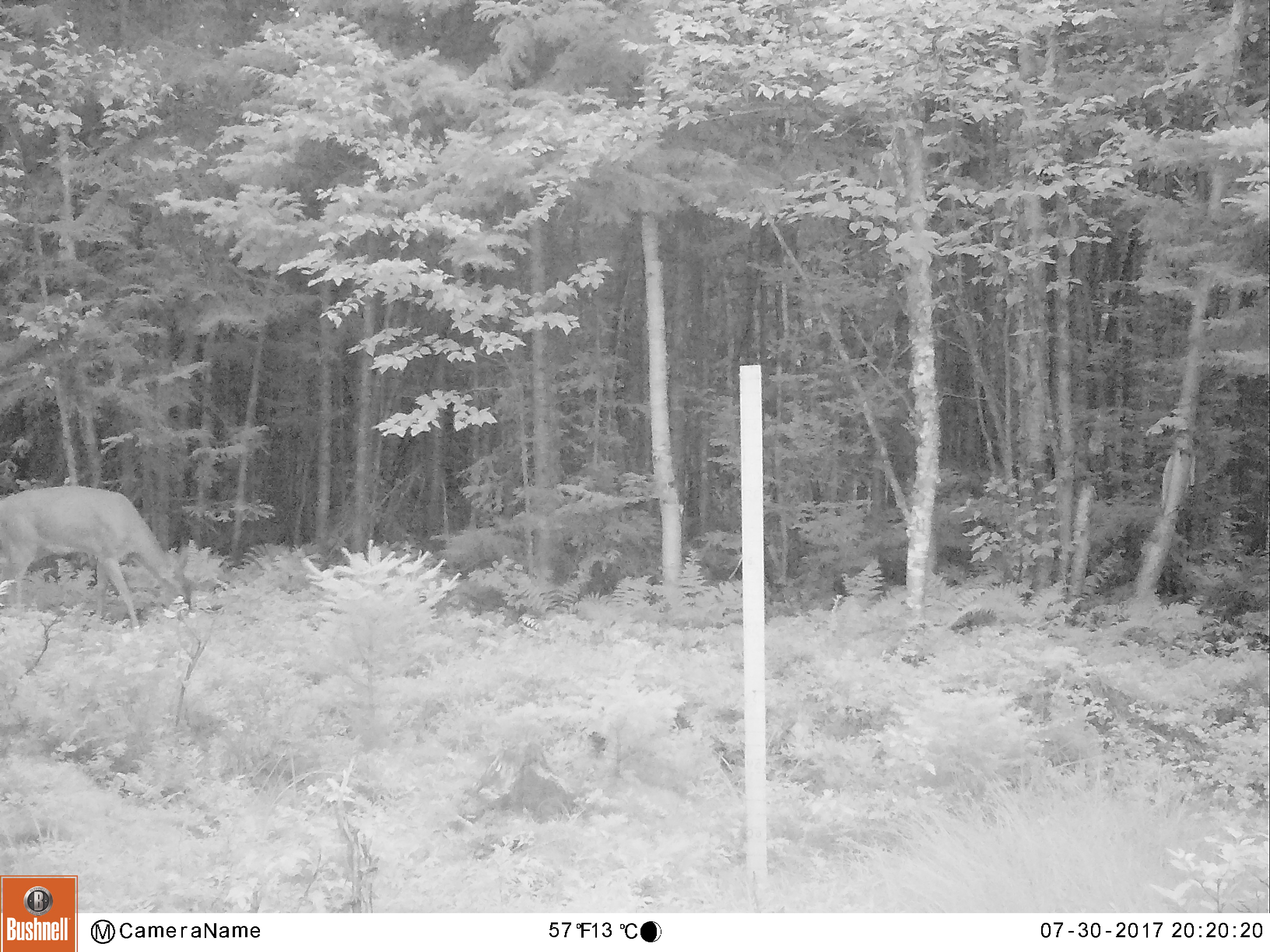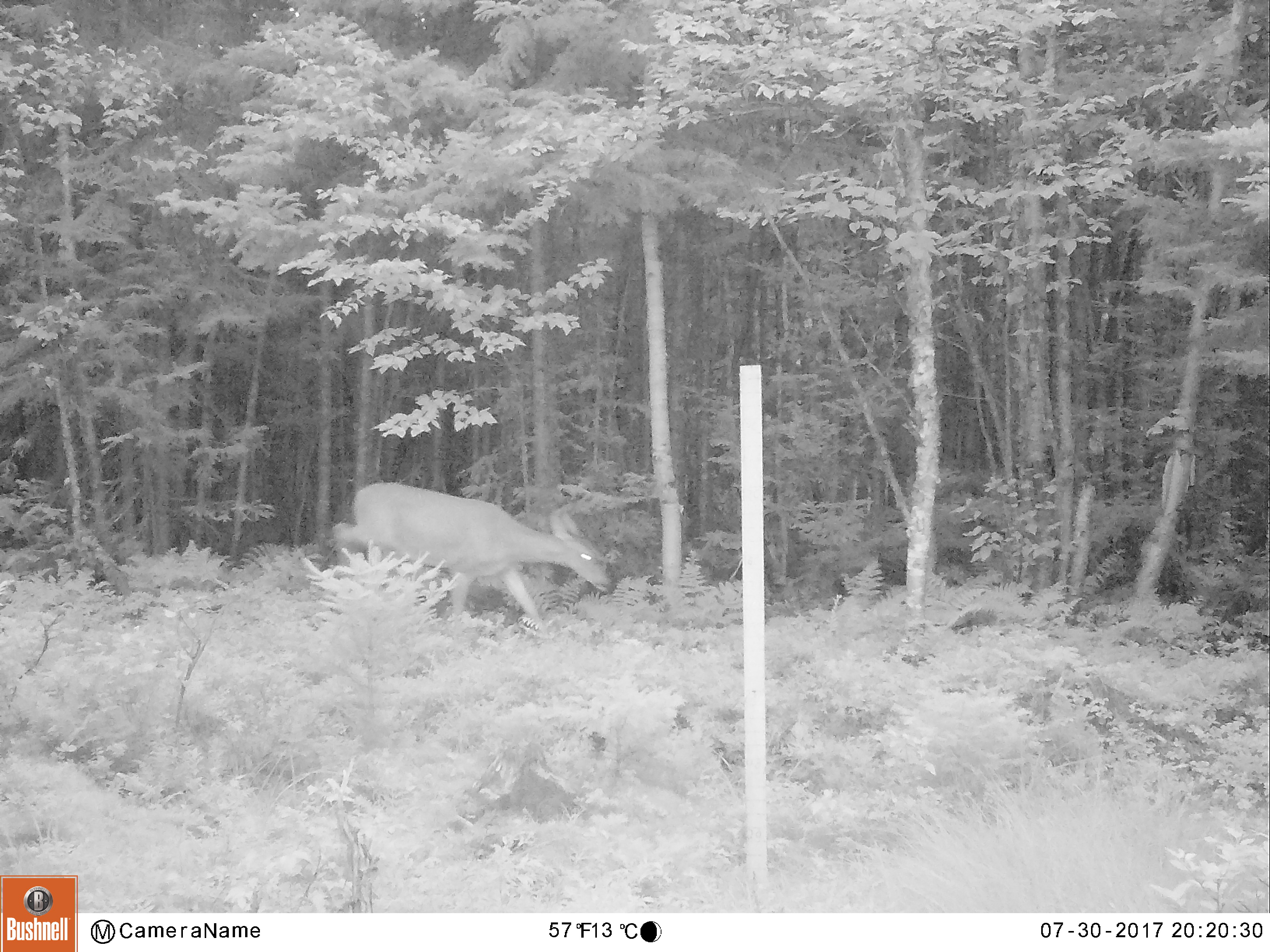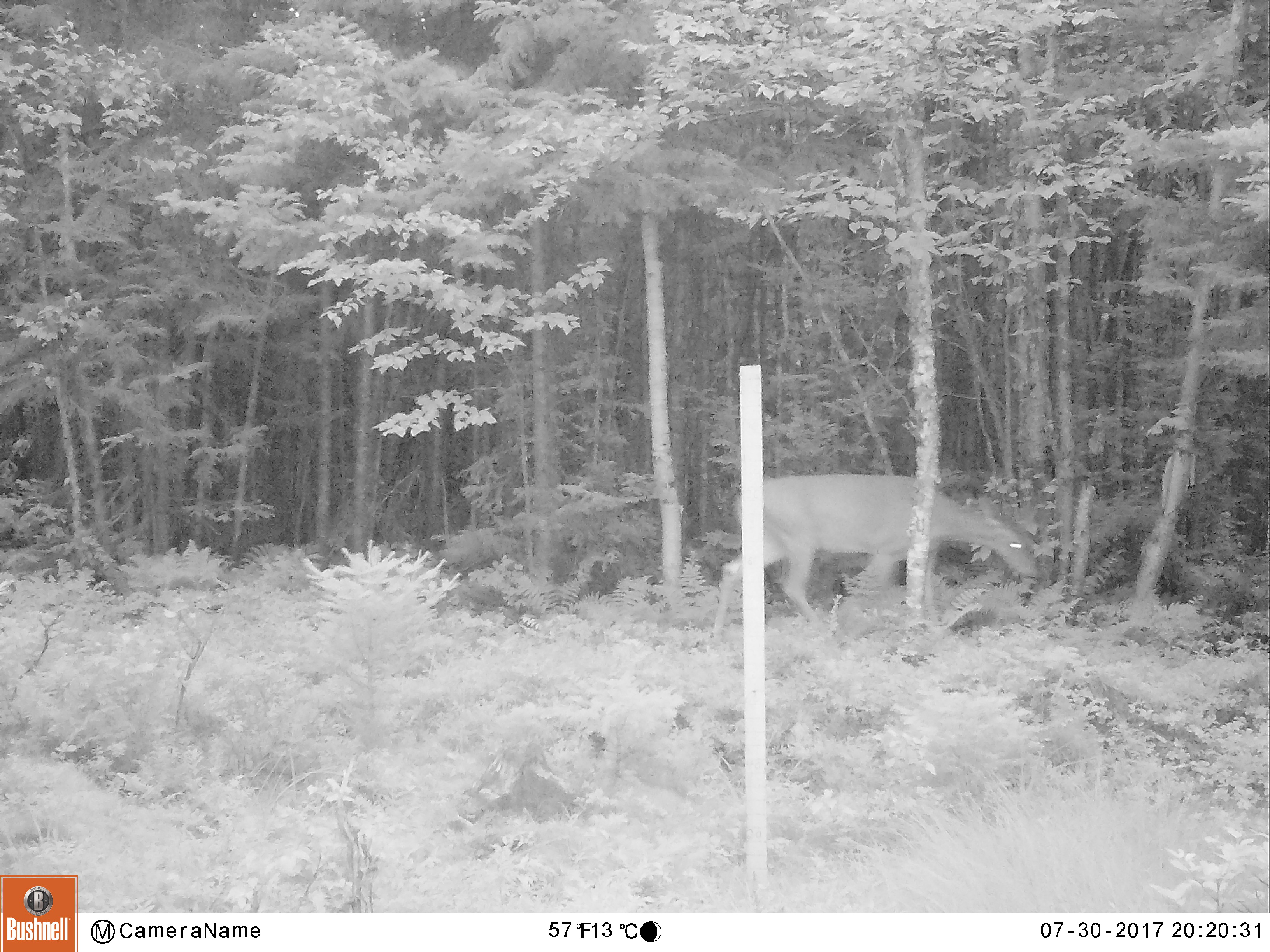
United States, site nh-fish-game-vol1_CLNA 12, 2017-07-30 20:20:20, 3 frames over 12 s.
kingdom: Animalia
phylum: Chordata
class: Mammalia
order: Artiodactyla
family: Cervidae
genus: Odocoileus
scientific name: Odocoileus virginianus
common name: white-tailed deer